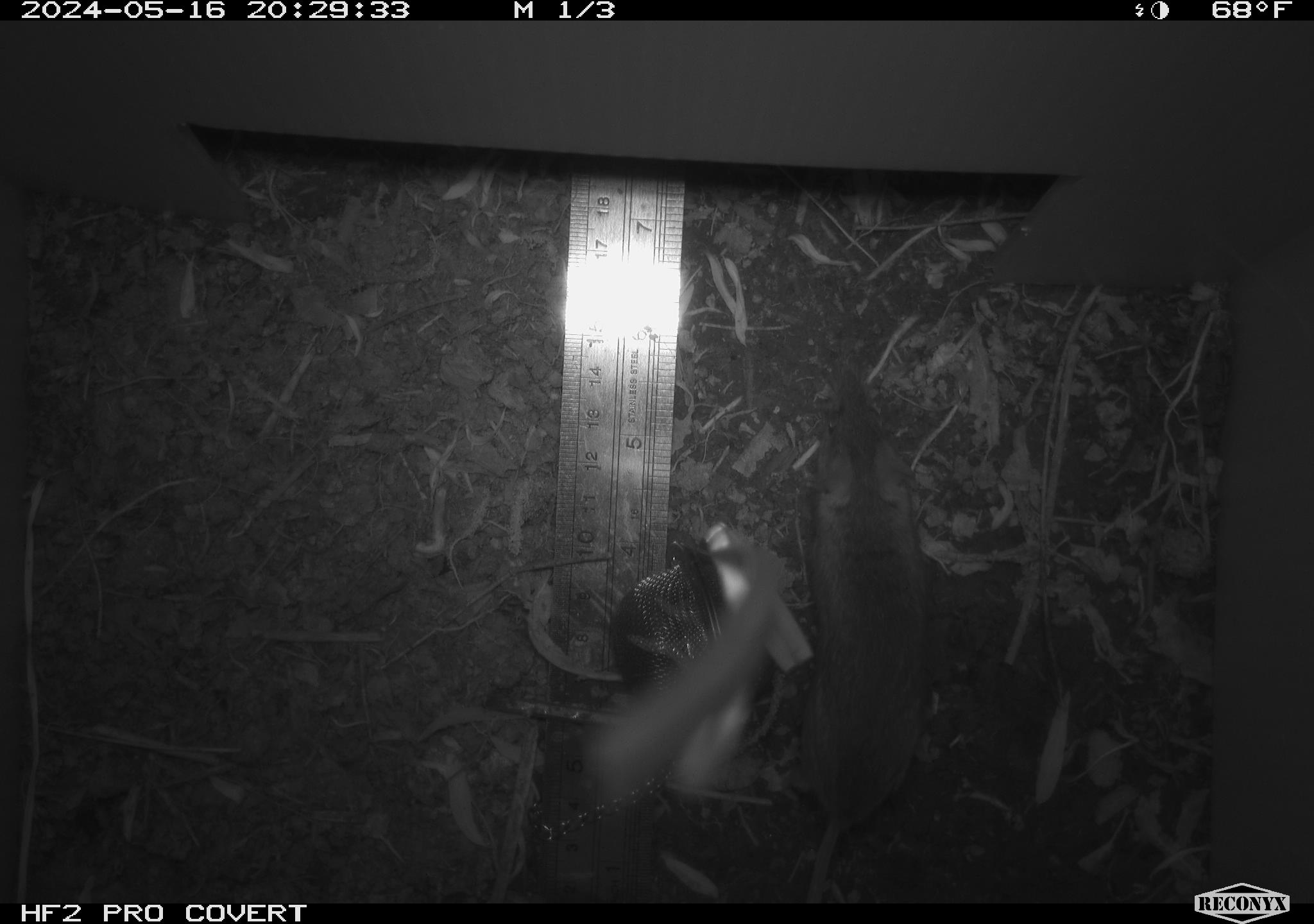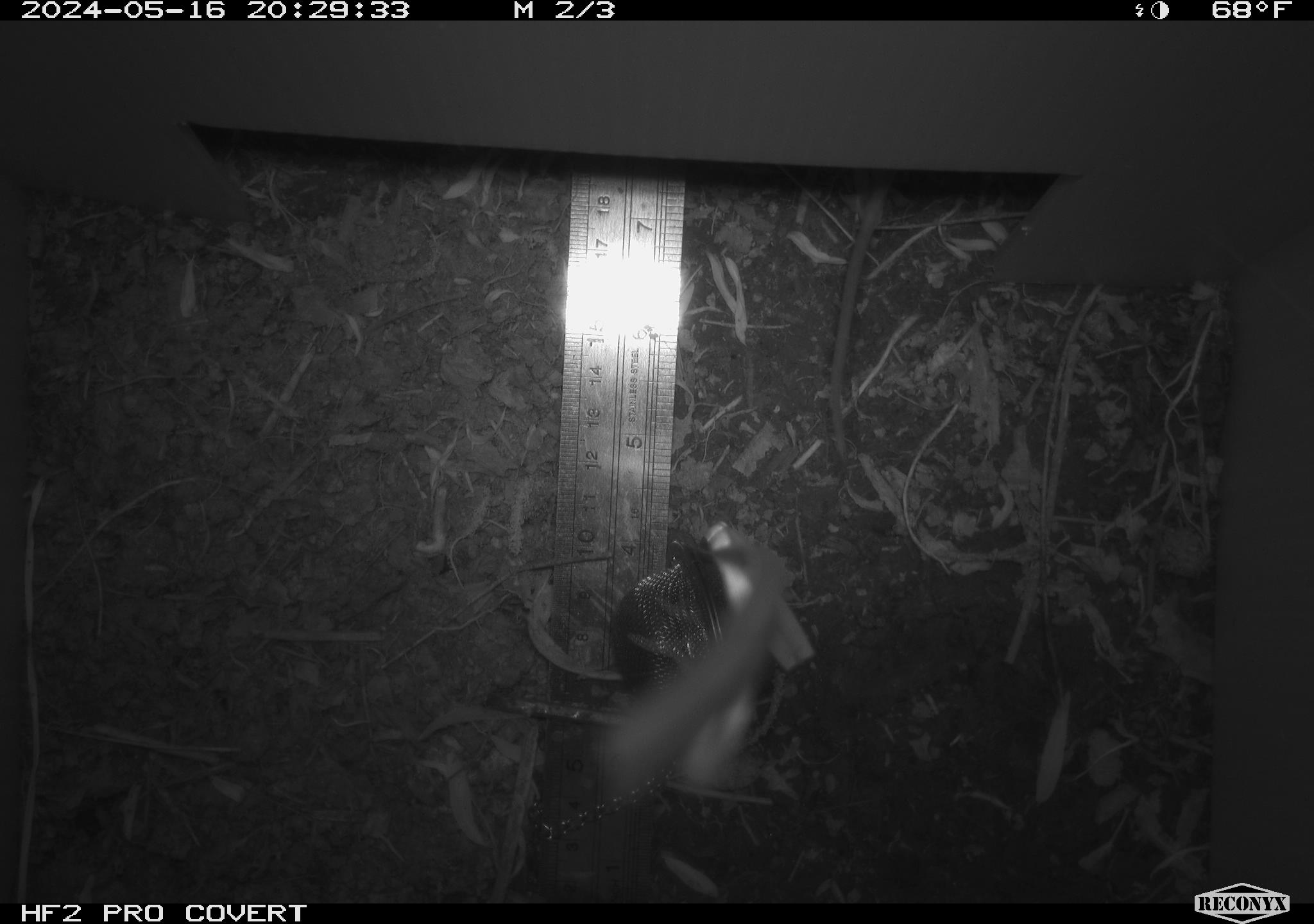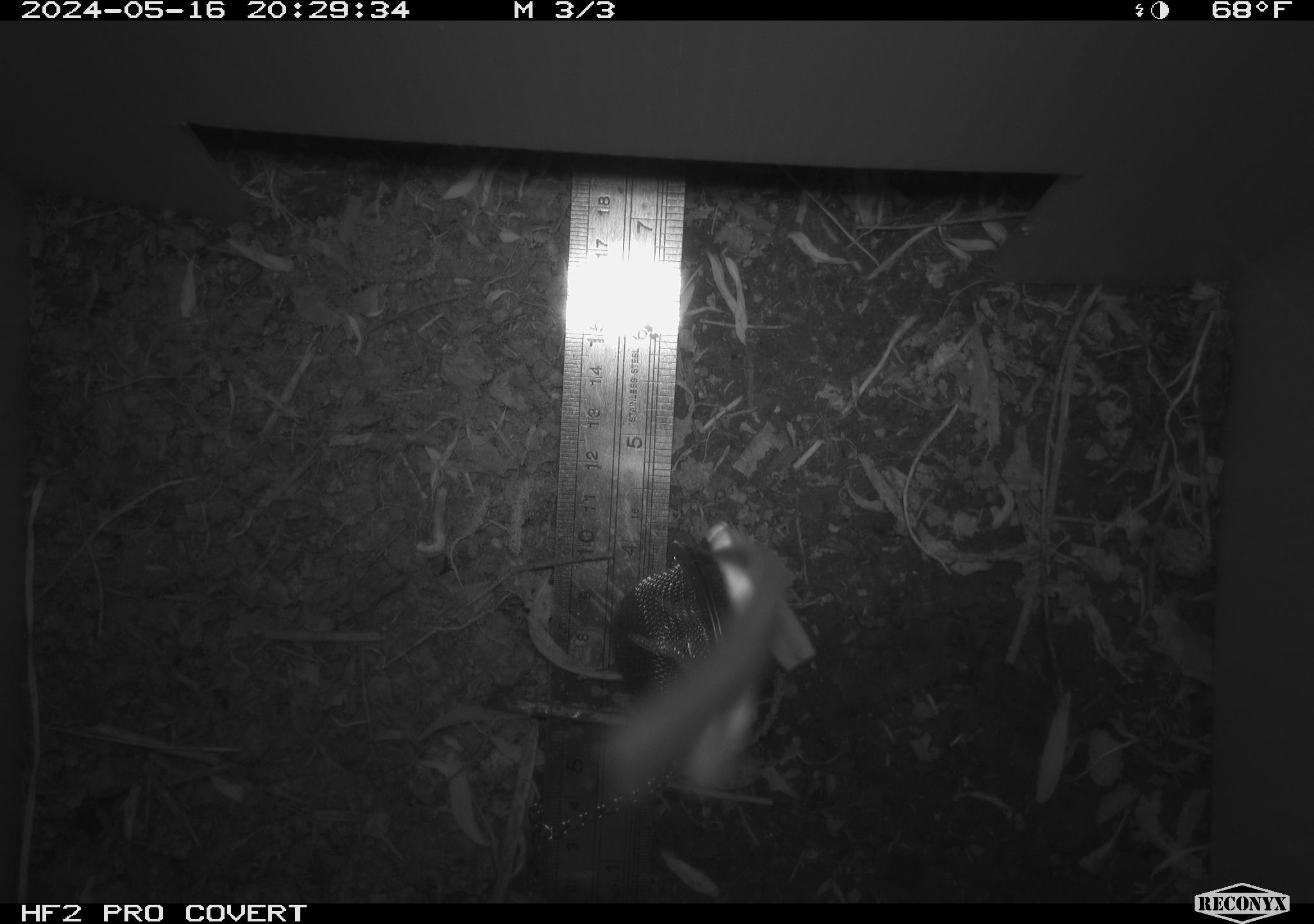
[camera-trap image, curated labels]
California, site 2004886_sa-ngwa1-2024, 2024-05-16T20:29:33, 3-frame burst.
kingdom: Animalia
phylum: Chordata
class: Mammalia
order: Rodentia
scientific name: Rodentia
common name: mouse species